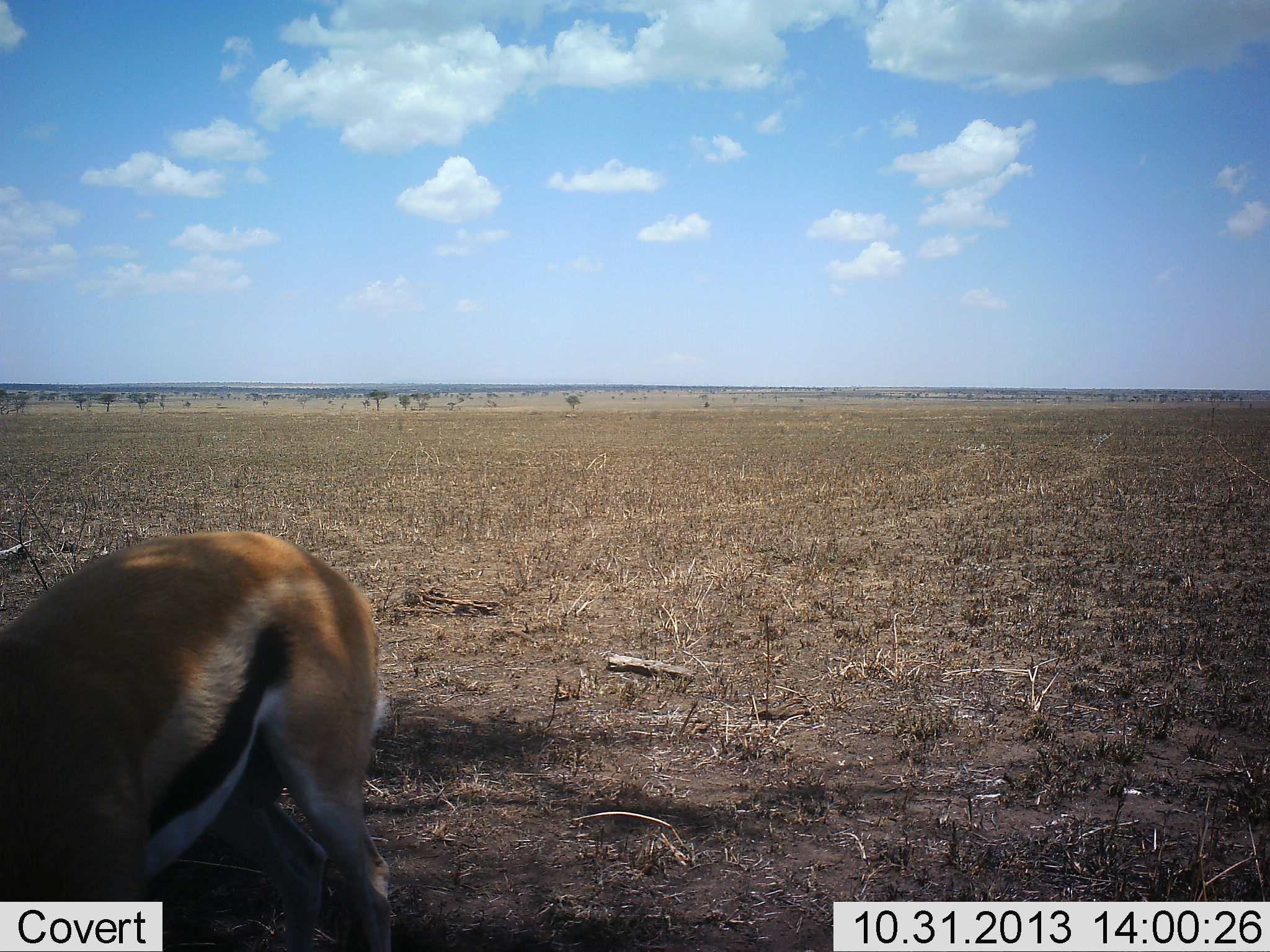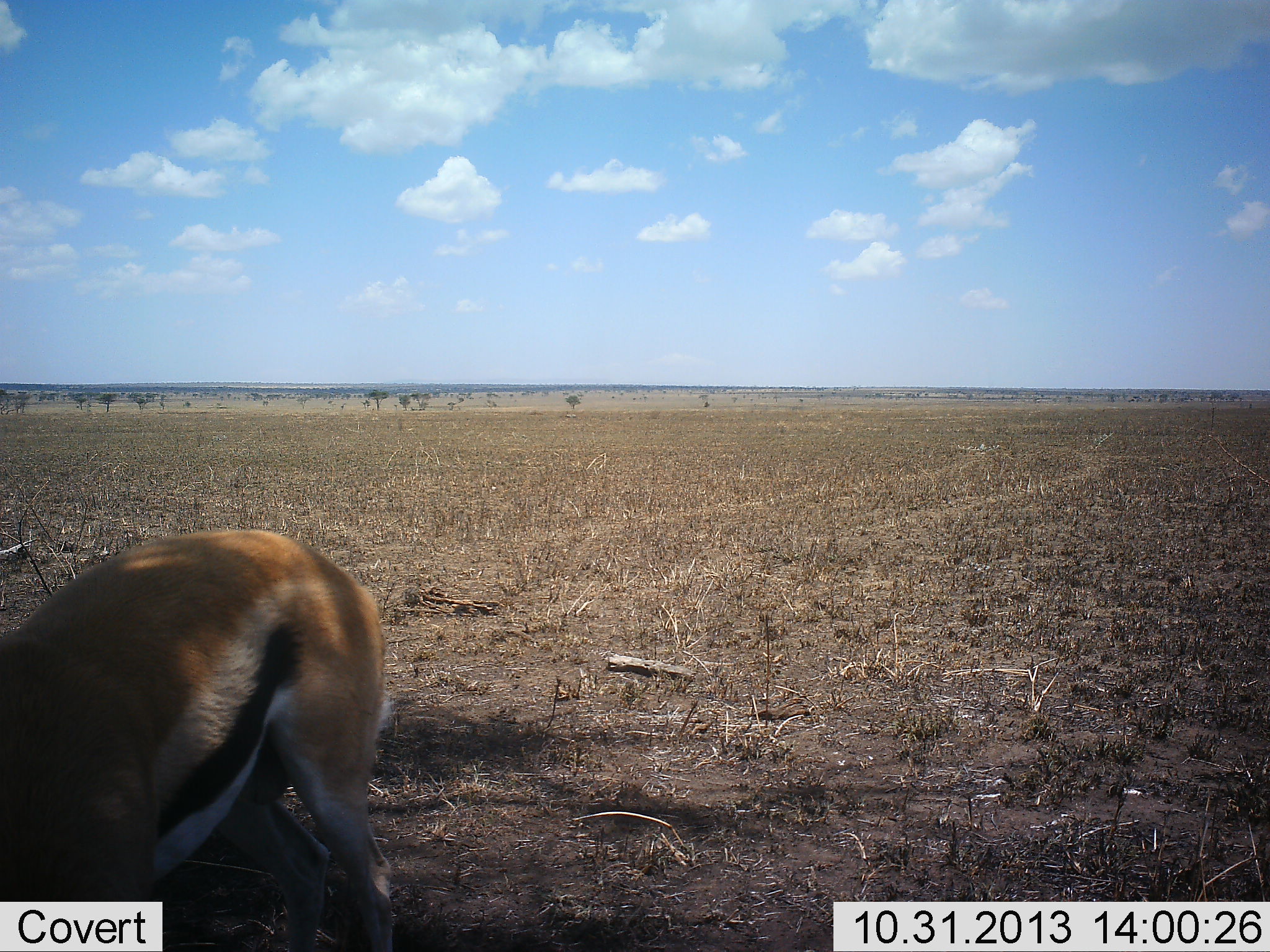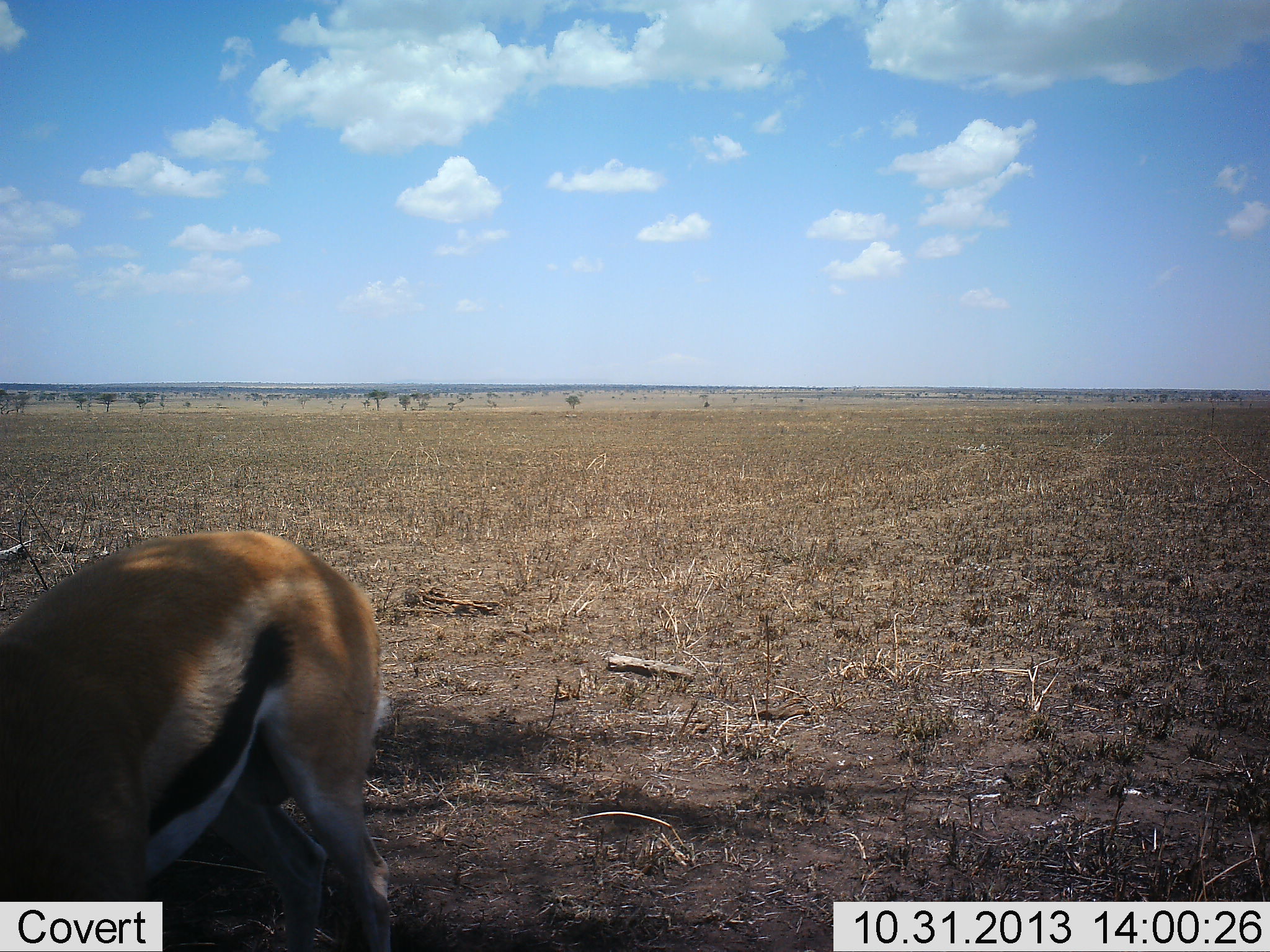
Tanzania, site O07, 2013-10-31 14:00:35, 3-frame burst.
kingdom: Animalia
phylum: Chordata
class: Mammalia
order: Artiodactyla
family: Bovidae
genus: Eudorcas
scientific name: Eudorcas thomsonii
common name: thomson's gazelle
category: gazellethomsons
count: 1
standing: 60%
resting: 10%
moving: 0%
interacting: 0%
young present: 0%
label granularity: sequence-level